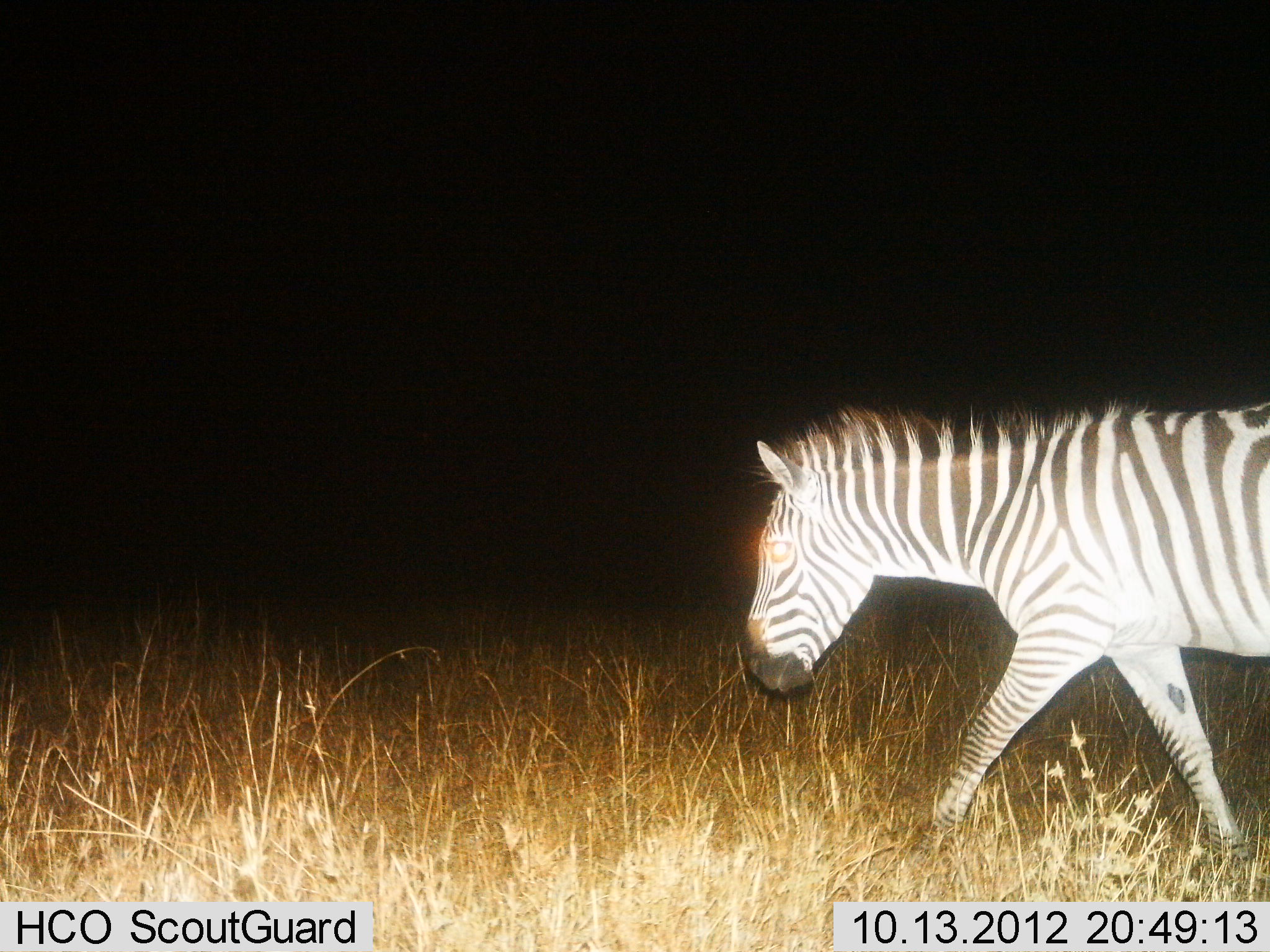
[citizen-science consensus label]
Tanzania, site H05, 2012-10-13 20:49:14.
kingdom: Animalia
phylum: Chordata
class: Mammalia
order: Perissodactyla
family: Equidae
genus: Equus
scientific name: Equus quagga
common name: plains zebra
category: zebra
Zebra (plains zebra) (Equus quagga), count 1. Behavior (volunteer vote fractions): standing 10%, resting 0%, moving 100%, interacting 0%. Young present (vote fraction): 0%. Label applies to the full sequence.